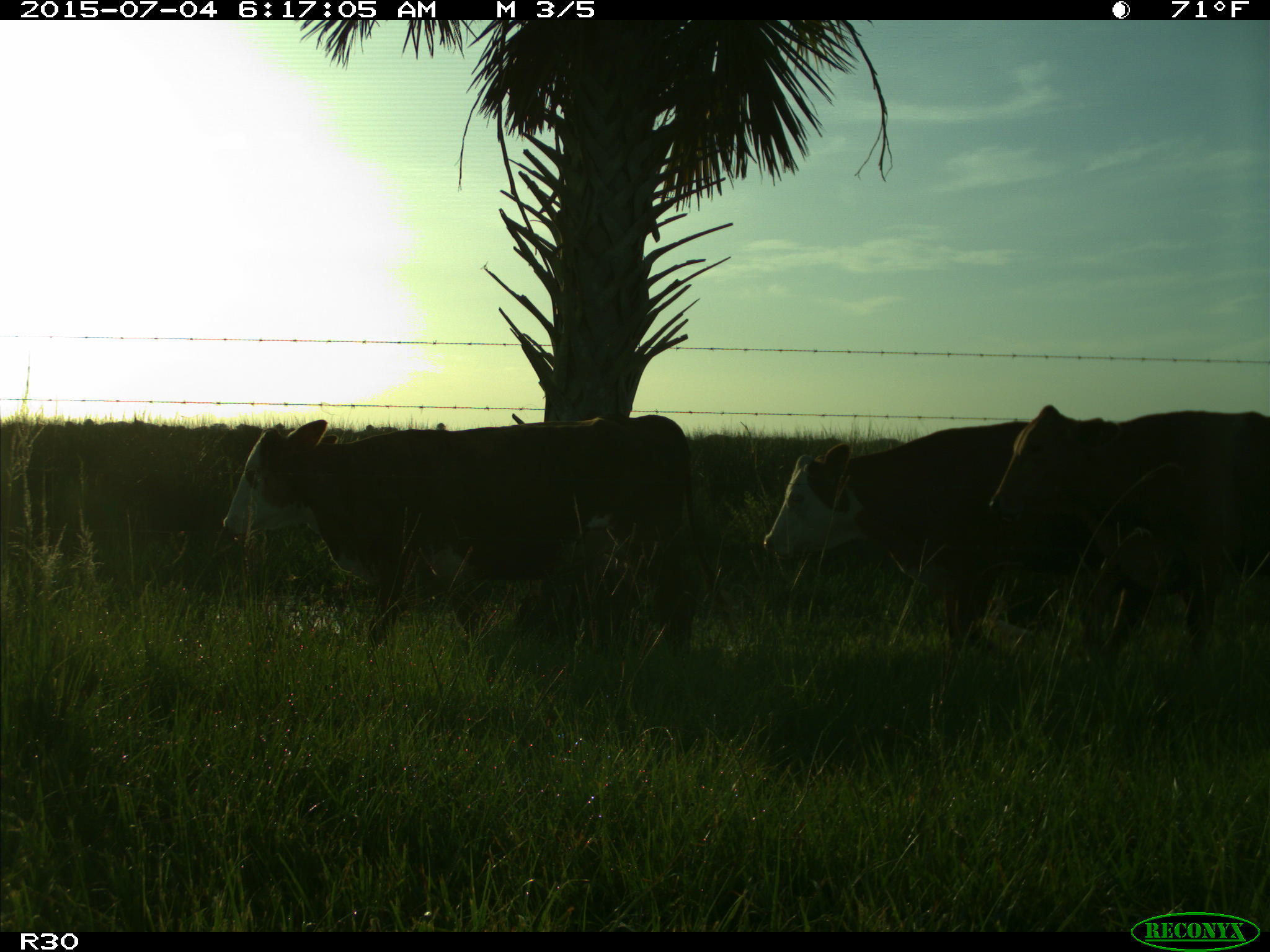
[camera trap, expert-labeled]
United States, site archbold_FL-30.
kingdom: Animalia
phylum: Chordata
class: Mammalia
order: Artiodactyla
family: Bovidae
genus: Bos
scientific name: Bos taurus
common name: domestic cow